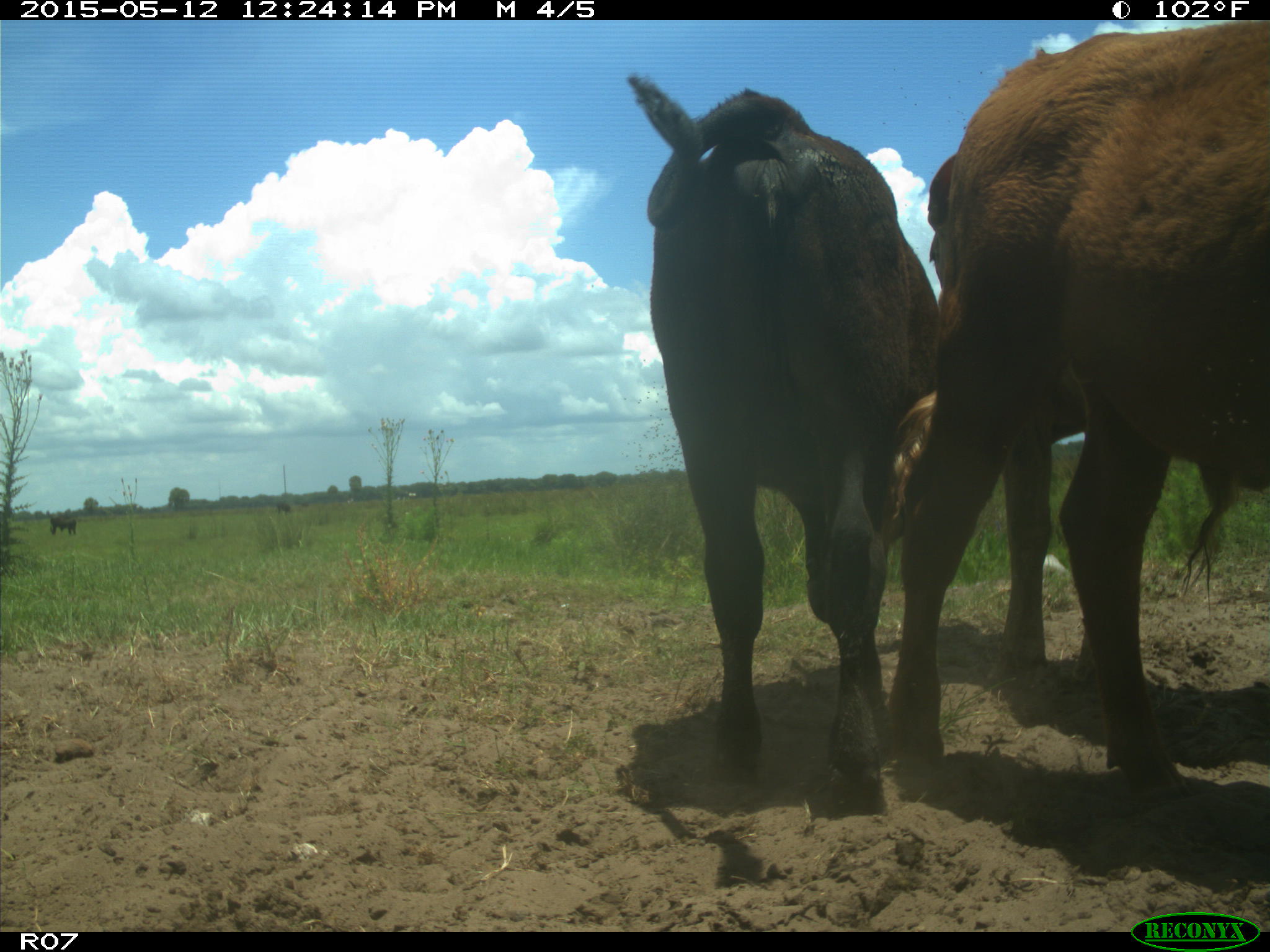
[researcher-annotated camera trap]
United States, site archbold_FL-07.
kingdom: Animalia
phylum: Chordata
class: Mammalia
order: Artiodactyla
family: Bovidae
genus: Bos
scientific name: Bos taurus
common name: domestic cow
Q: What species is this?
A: Bos taurus (domestic cow).